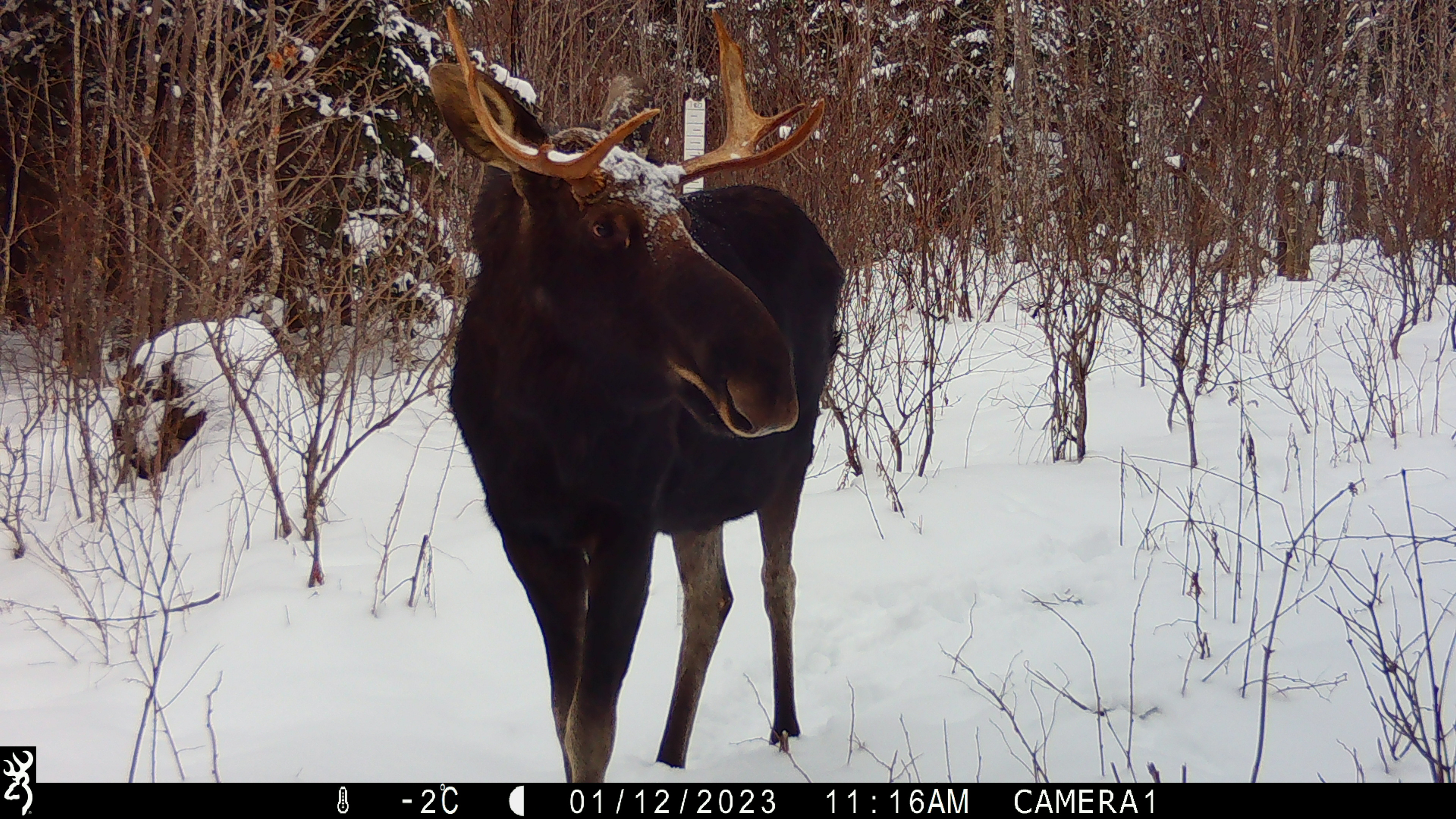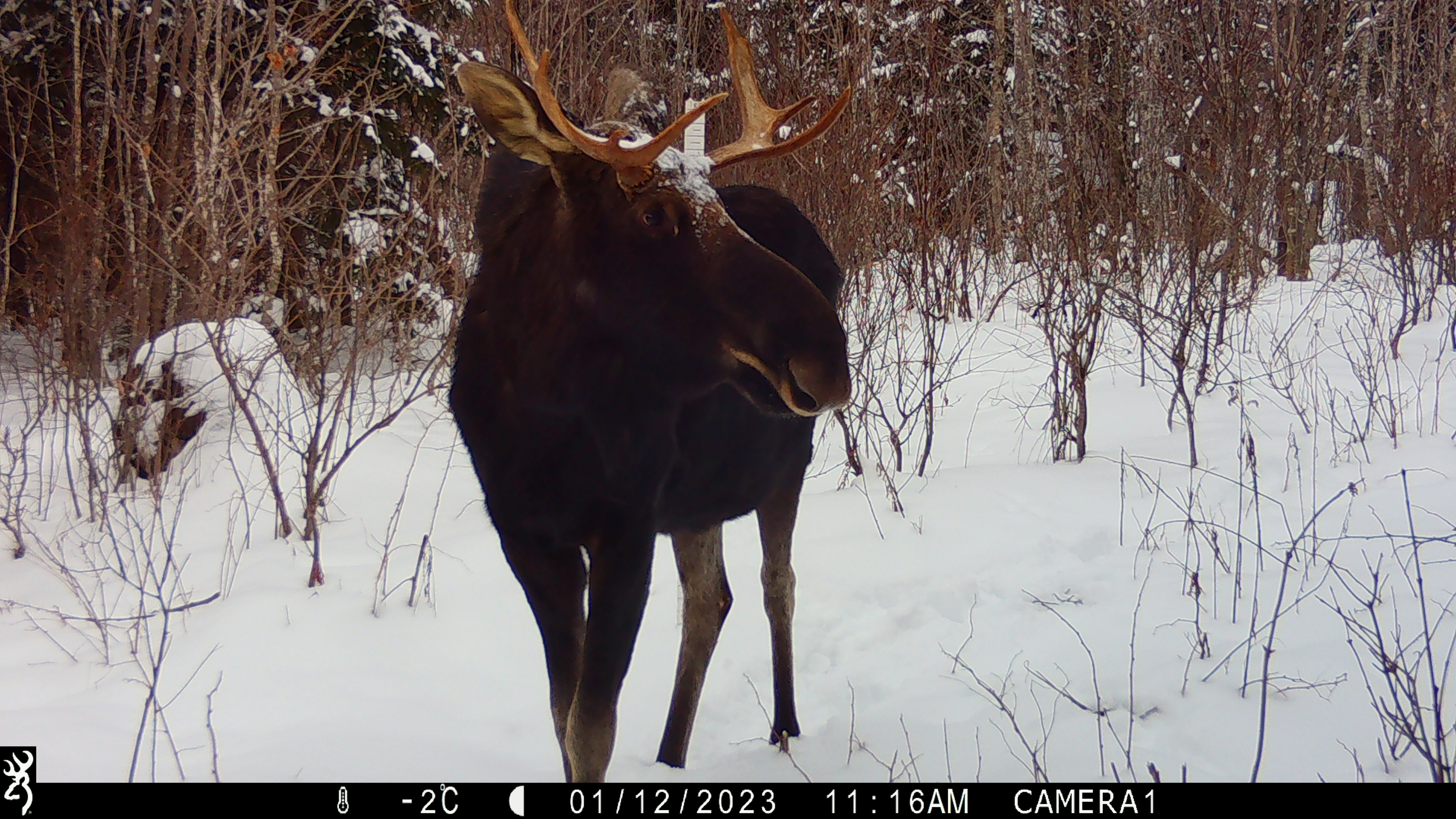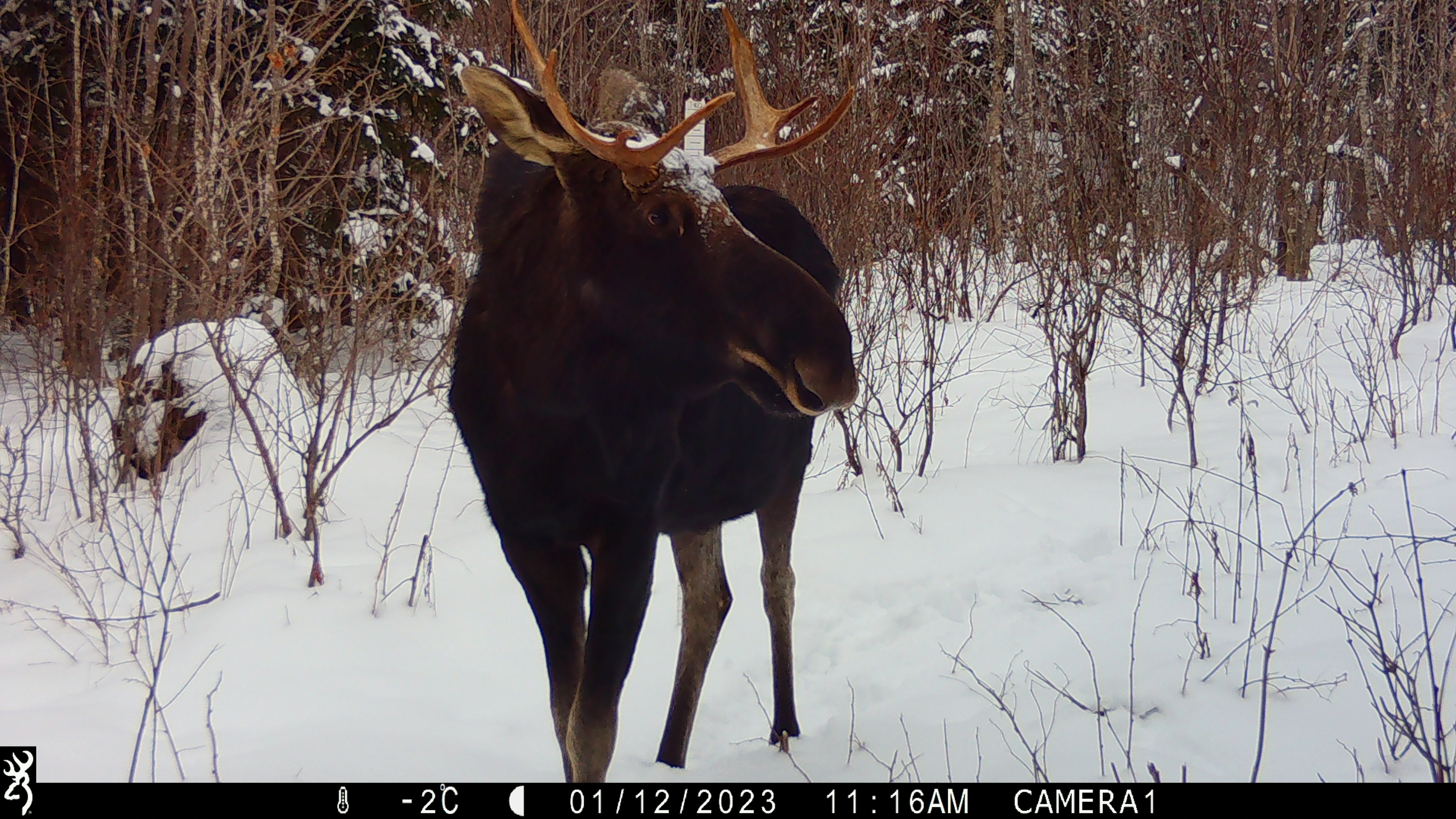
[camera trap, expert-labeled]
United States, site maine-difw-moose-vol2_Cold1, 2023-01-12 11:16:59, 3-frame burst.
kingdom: Animalia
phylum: Chordata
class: Mammalia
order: Artiodactyla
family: Cervidae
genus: Alces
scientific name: Alces alces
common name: moose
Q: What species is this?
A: Moose (Alces alces).